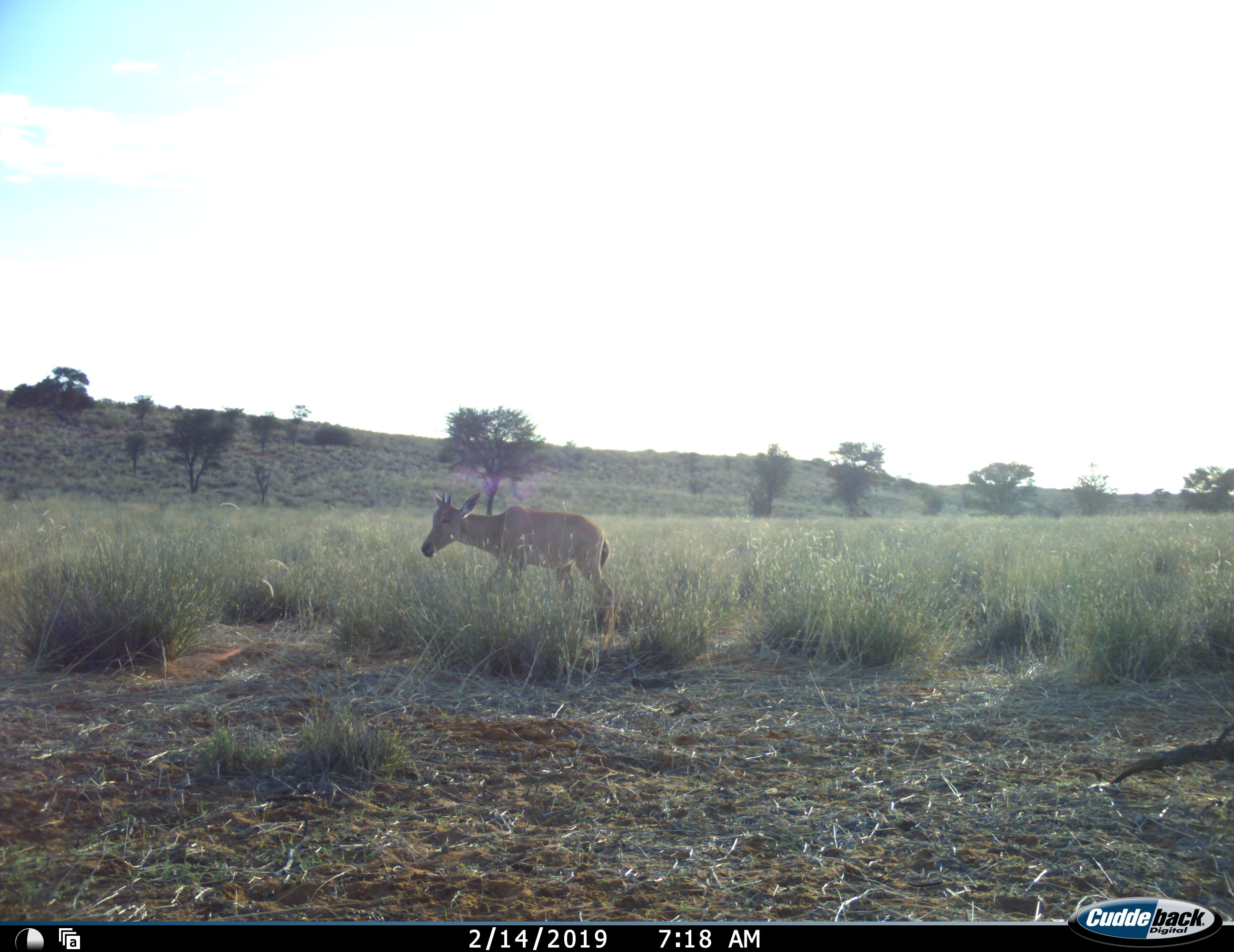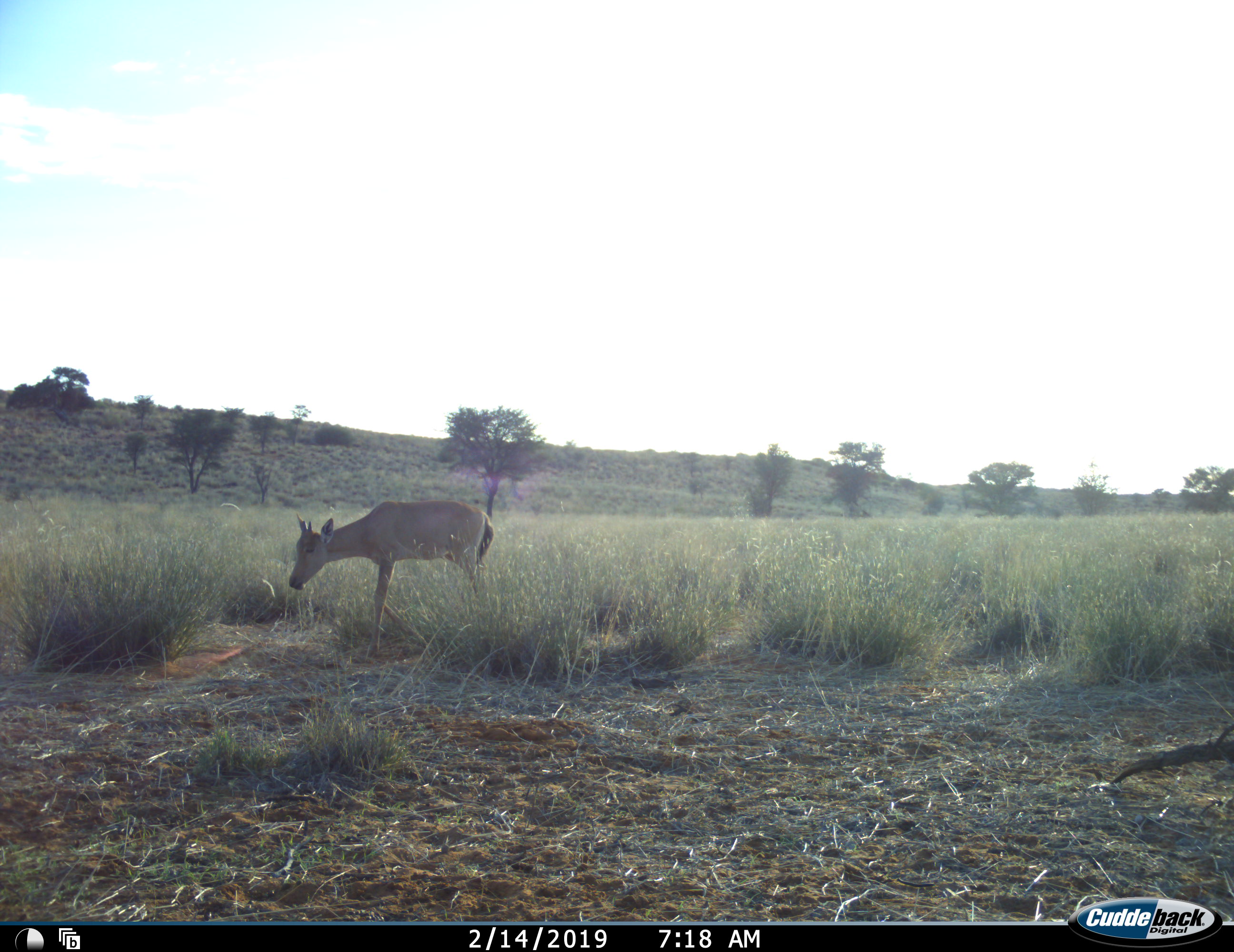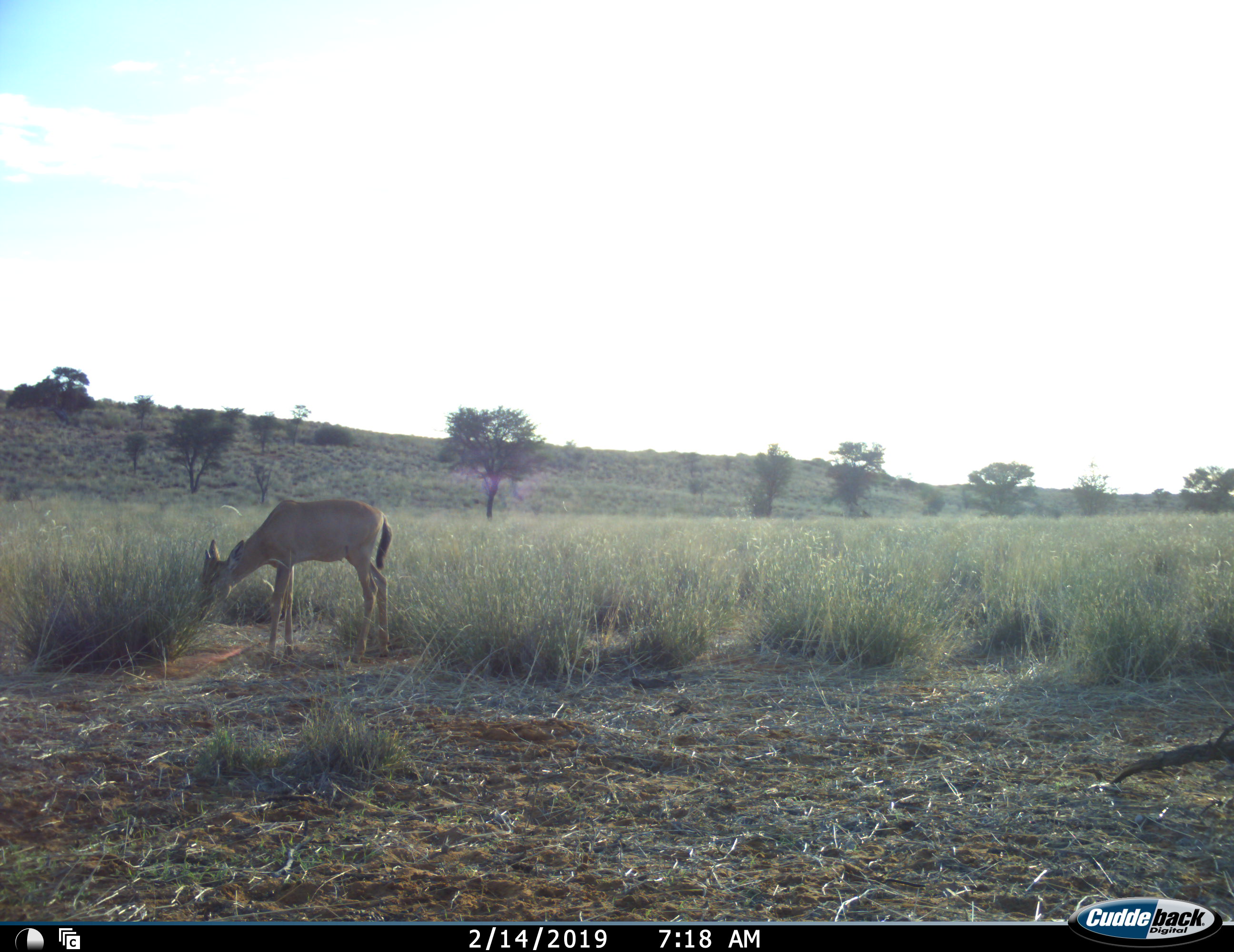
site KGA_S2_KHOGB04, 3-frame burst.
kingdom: Animalia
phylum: Chordata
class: Mammalia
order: Artiodactyla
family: Bovidae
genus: Alcelaphus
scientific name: Alcelaphus buselaphus caama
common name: red hartebeest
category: hartebeestred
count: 1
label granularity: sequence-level